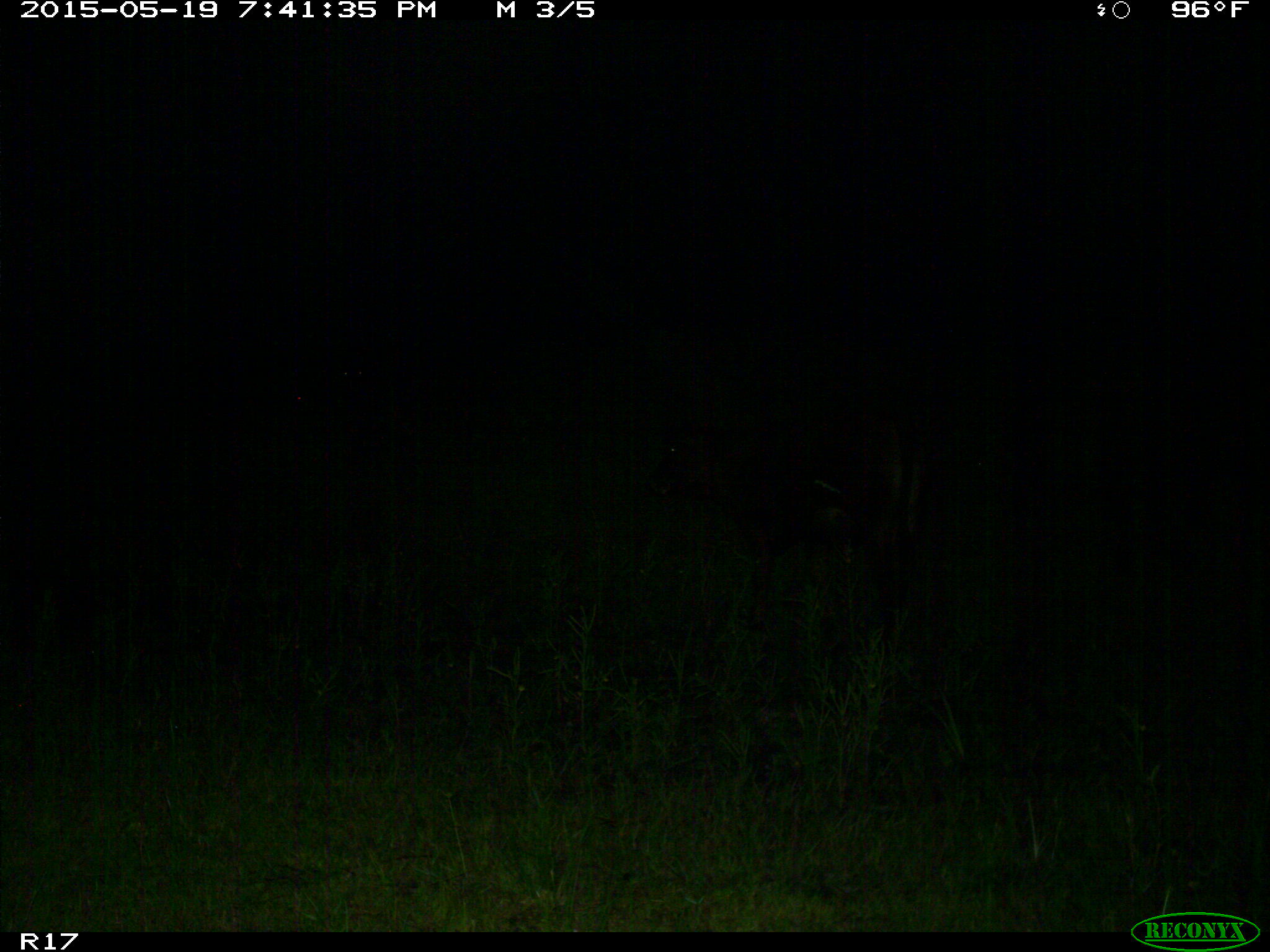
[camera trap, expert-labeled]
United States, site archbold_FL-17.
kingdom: Animalia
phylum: Chordata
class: Mammalia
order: Artiodactyla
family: Bovidae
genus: Bos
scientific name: Bos taurus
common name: domestic cow